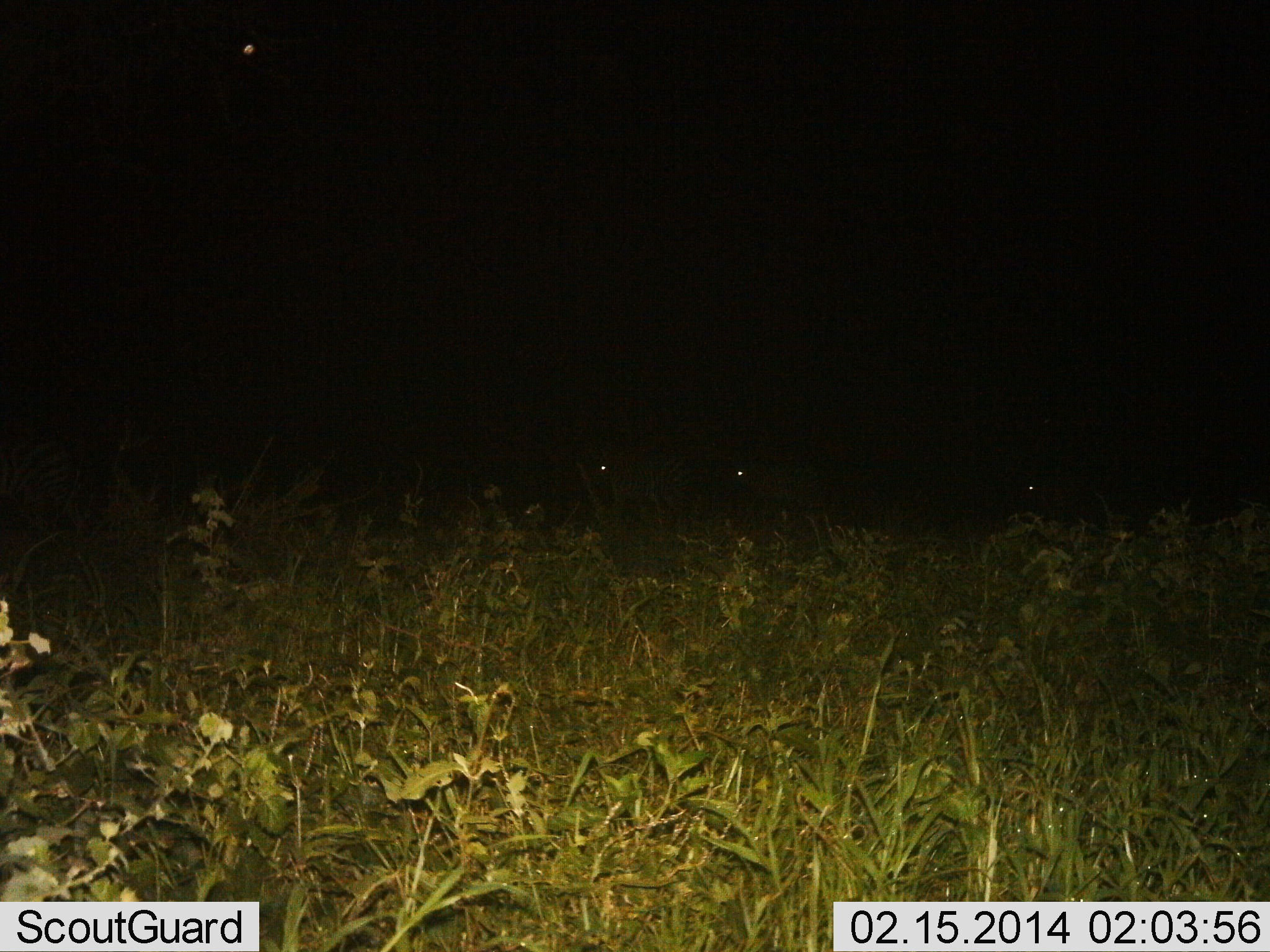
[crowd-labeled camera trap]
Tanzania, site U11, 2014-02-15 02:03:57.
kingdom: Animalia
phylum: Chordata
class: Mammalia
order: Perissodactyla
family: Equidae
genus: Equus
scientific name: Equus quagga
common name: plains zebra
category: zebra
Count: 3.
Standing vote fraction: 57%.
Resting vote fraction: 0%.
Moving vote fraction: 43%.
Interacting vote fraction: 0%.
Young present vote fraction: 0%.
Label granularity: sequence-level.